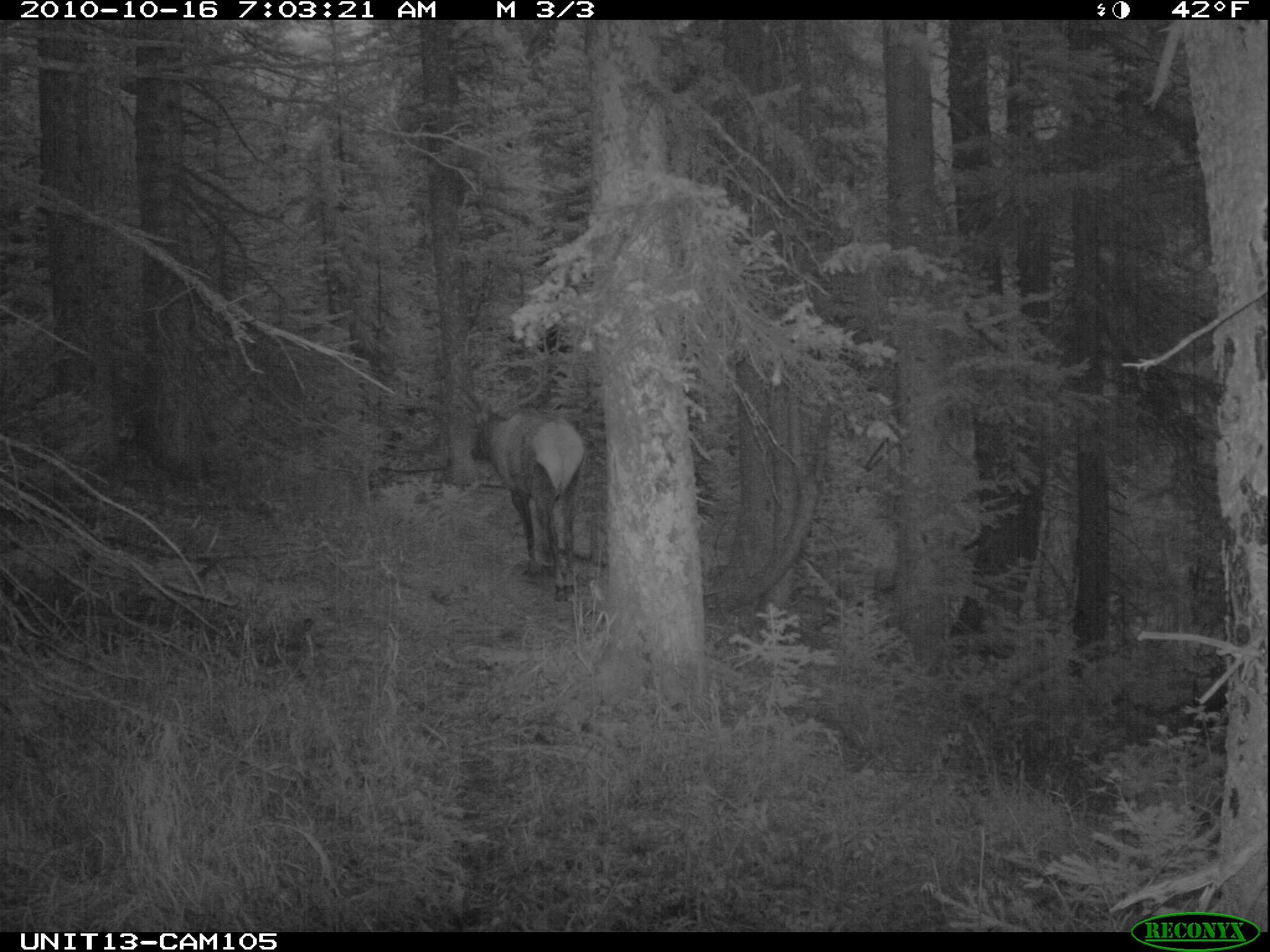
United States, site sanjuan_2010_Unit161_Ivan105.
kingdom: Animalia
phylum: Chordata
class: Mammalia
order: Artiodactyla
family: Cervidae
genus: Cervus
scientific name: Cervus elaphus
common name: red deer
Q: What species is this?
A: Cervus elaphus (red deer).